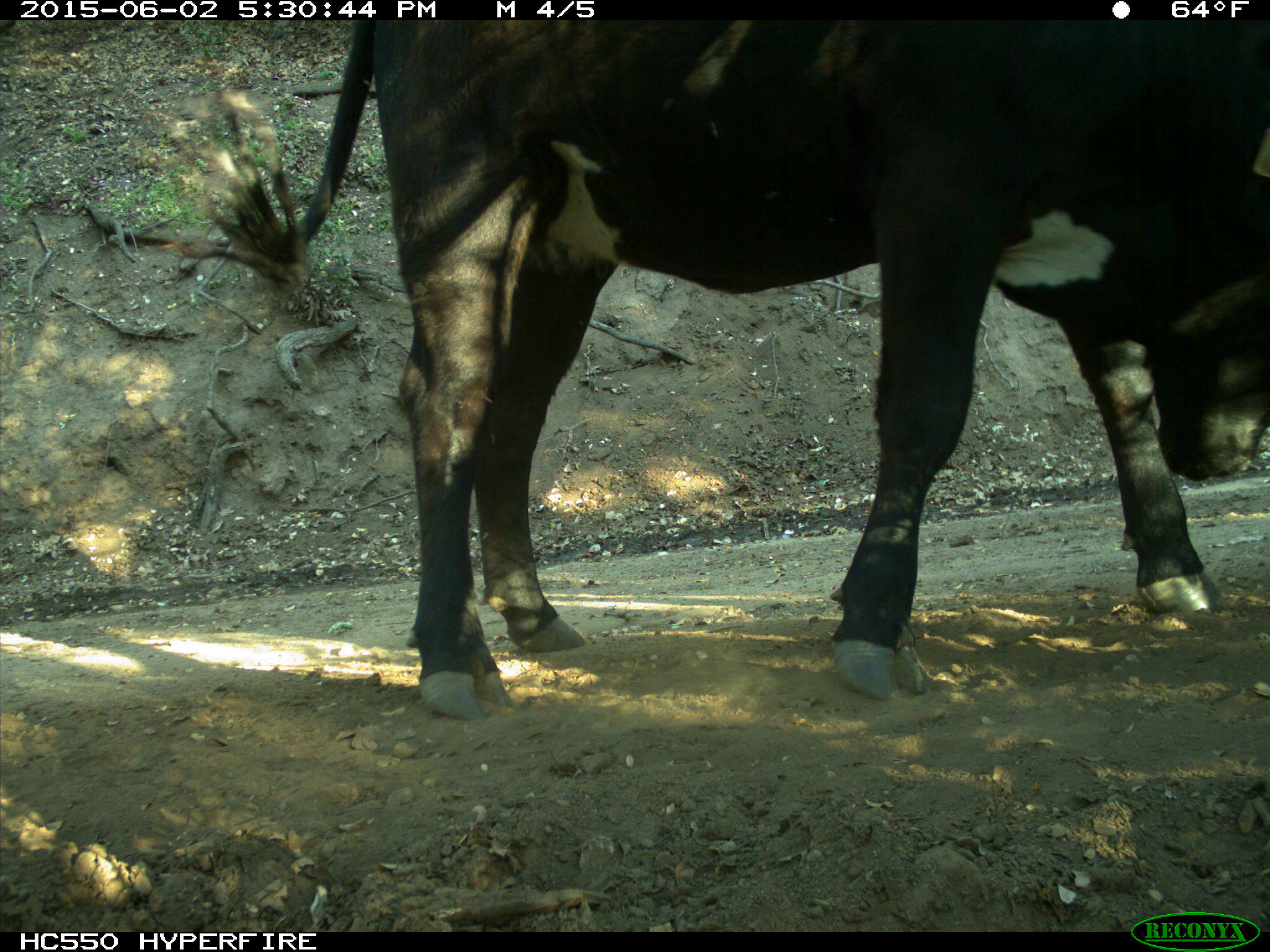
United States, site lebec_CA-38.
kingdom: Animalia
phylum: Chordata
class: Mammalia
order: Artiodactyla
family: Bovidae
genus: Bos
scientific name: Bos taurus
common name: domestic cow